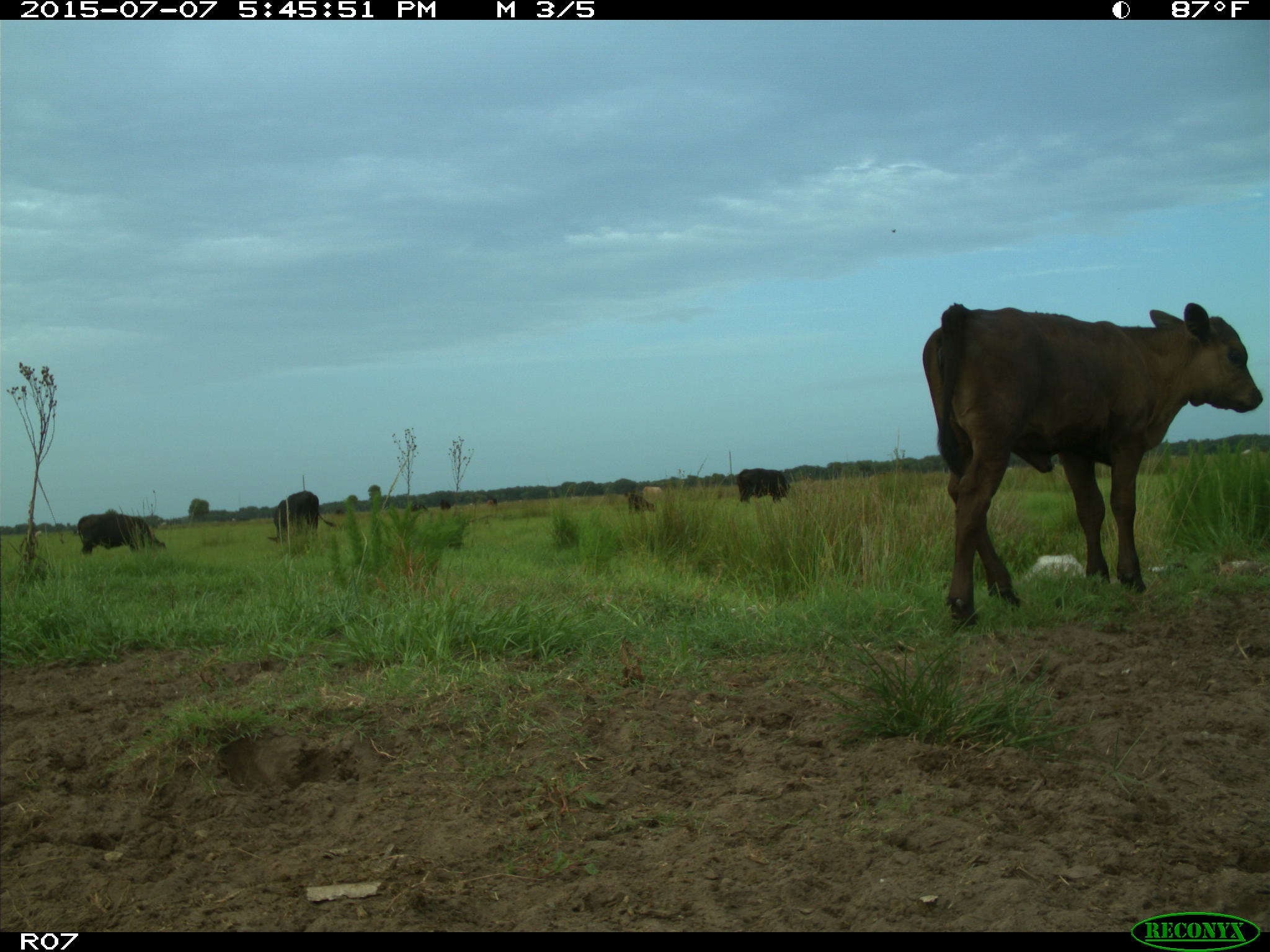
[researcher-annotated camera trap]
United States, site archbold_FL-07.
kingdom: Animalia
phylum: Chordata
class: Mammalia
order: Artiodactyla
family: Bovidae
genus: Bos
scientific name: Bos taurus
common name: domestic cow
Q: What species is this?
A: Bos taurus (domestic cow).